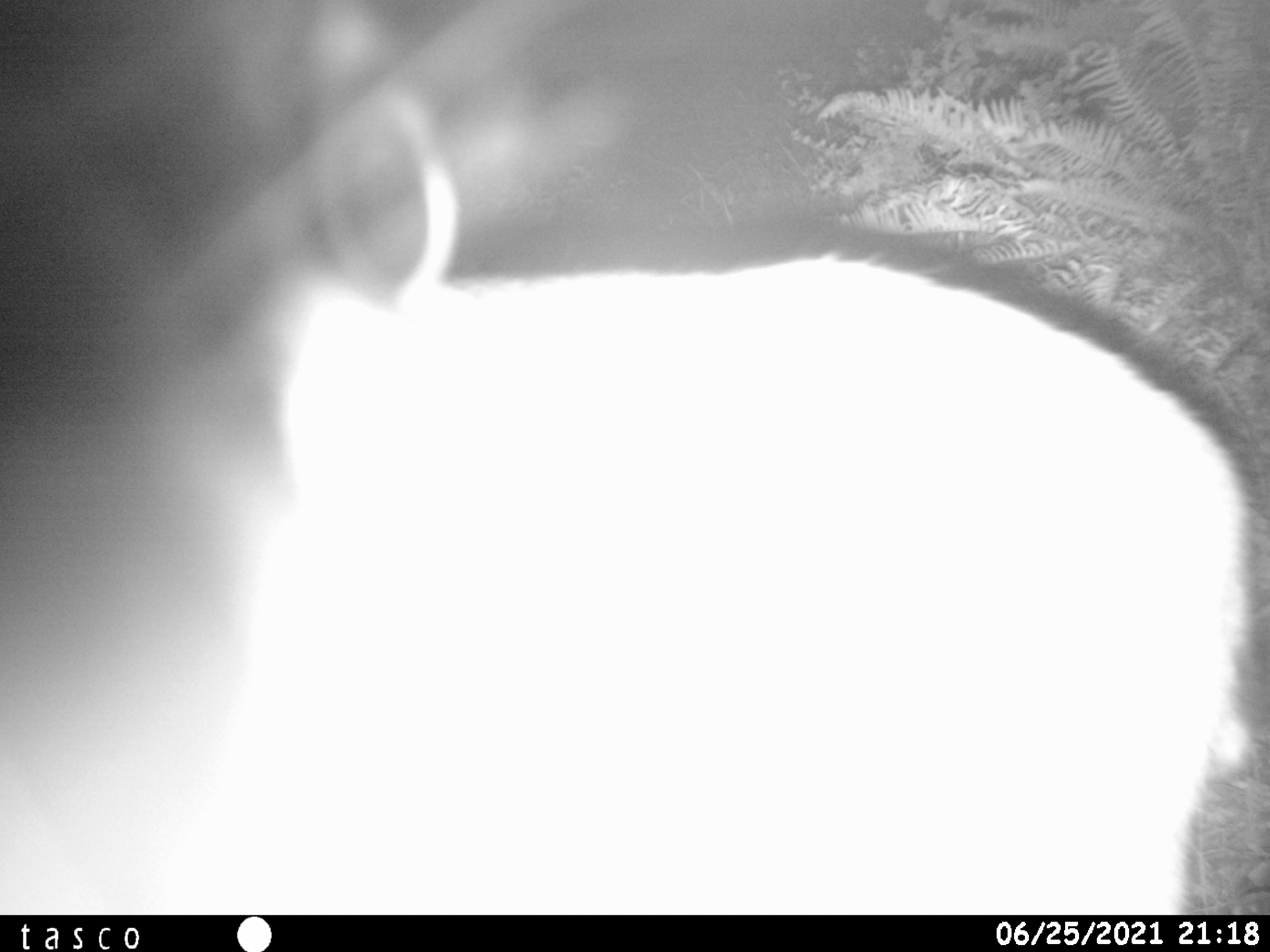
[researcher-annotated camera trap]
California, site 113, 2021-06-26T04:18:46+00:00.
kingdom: Animalia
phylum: Chordata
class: Mammalia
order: Artiodactyla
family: Cervidae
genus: Odocoileus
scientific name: Odocoileus hemionus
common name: mule deer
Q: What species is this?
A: Mule deer (Odocoileus hemionus).